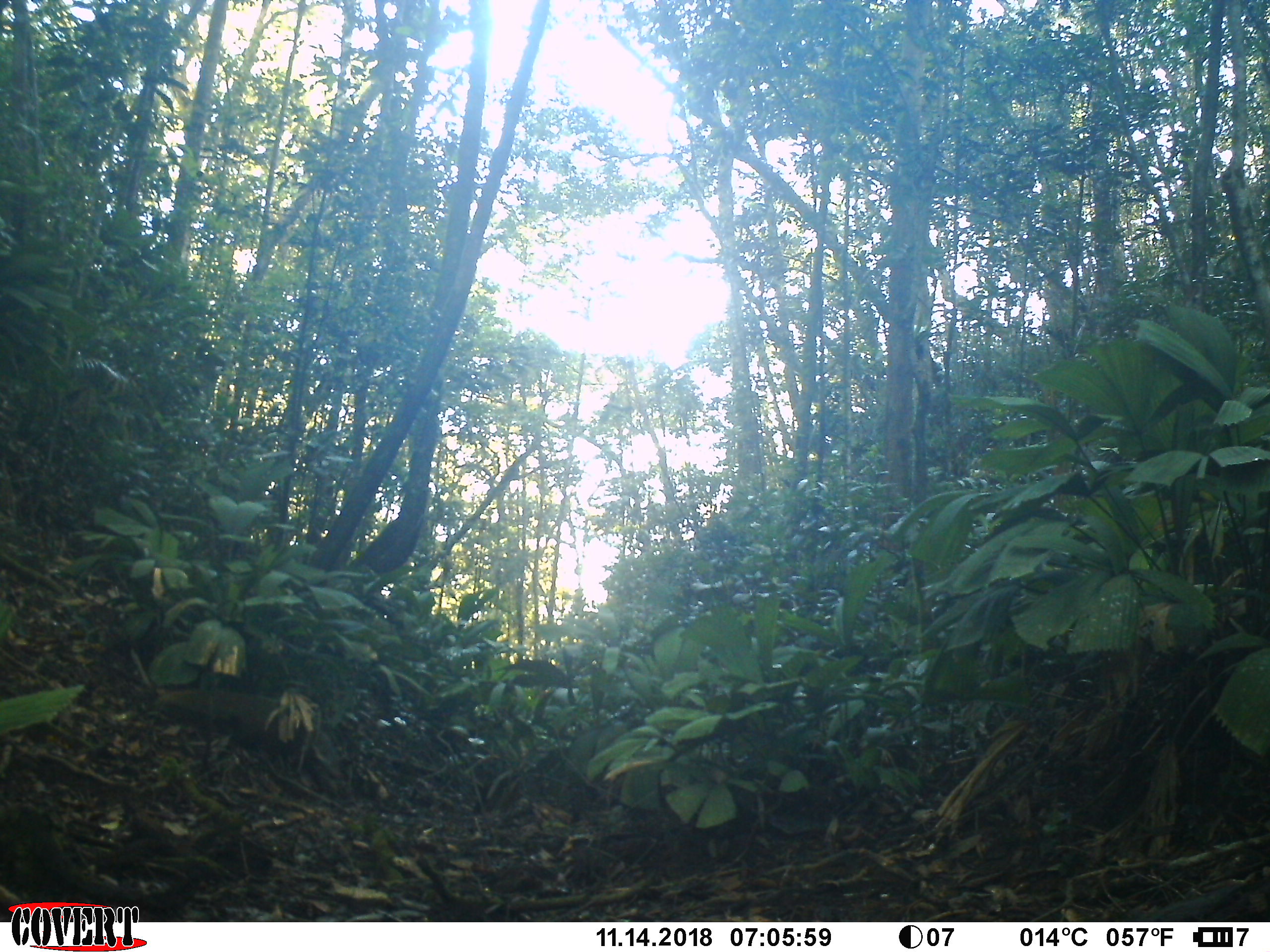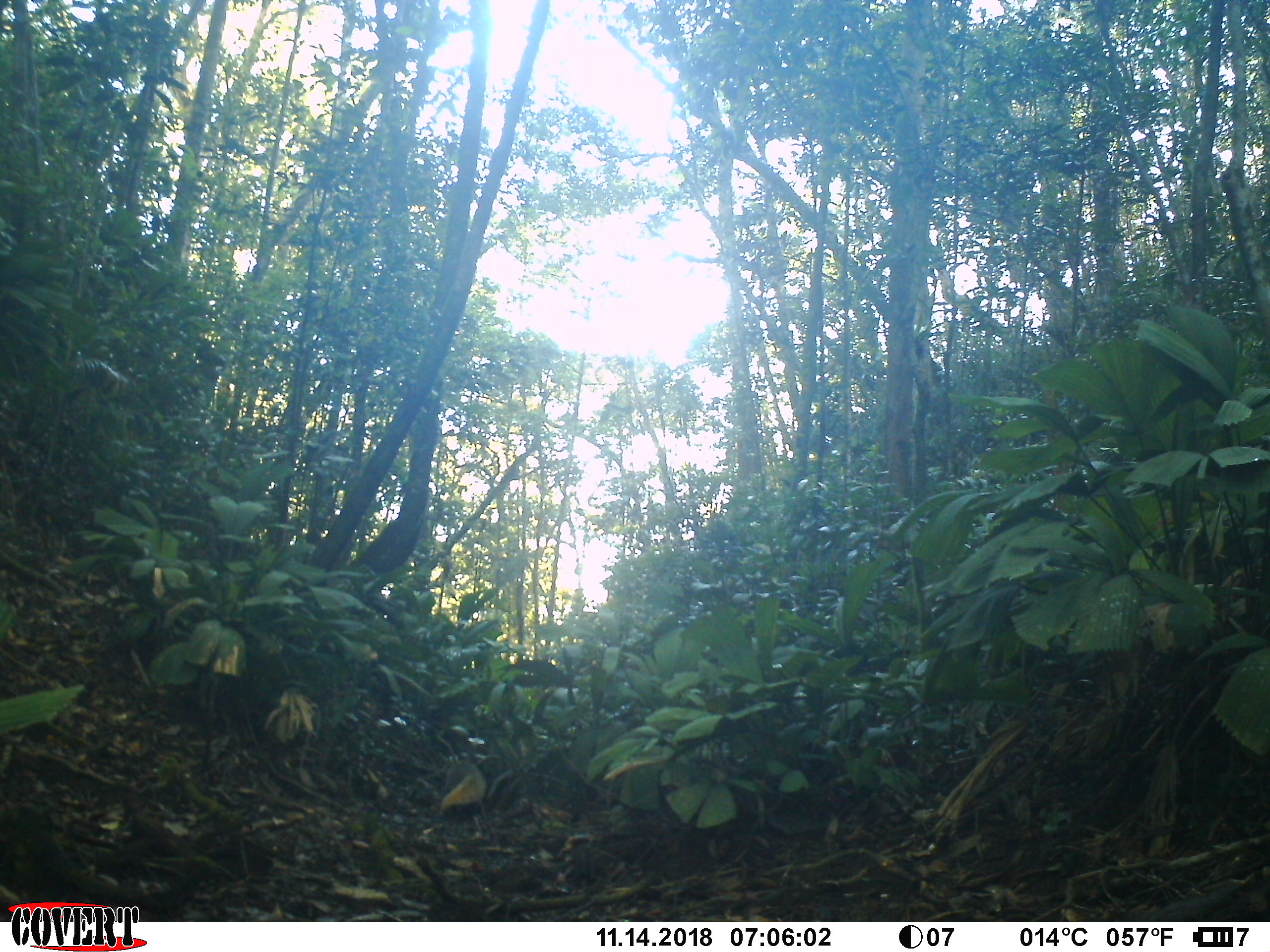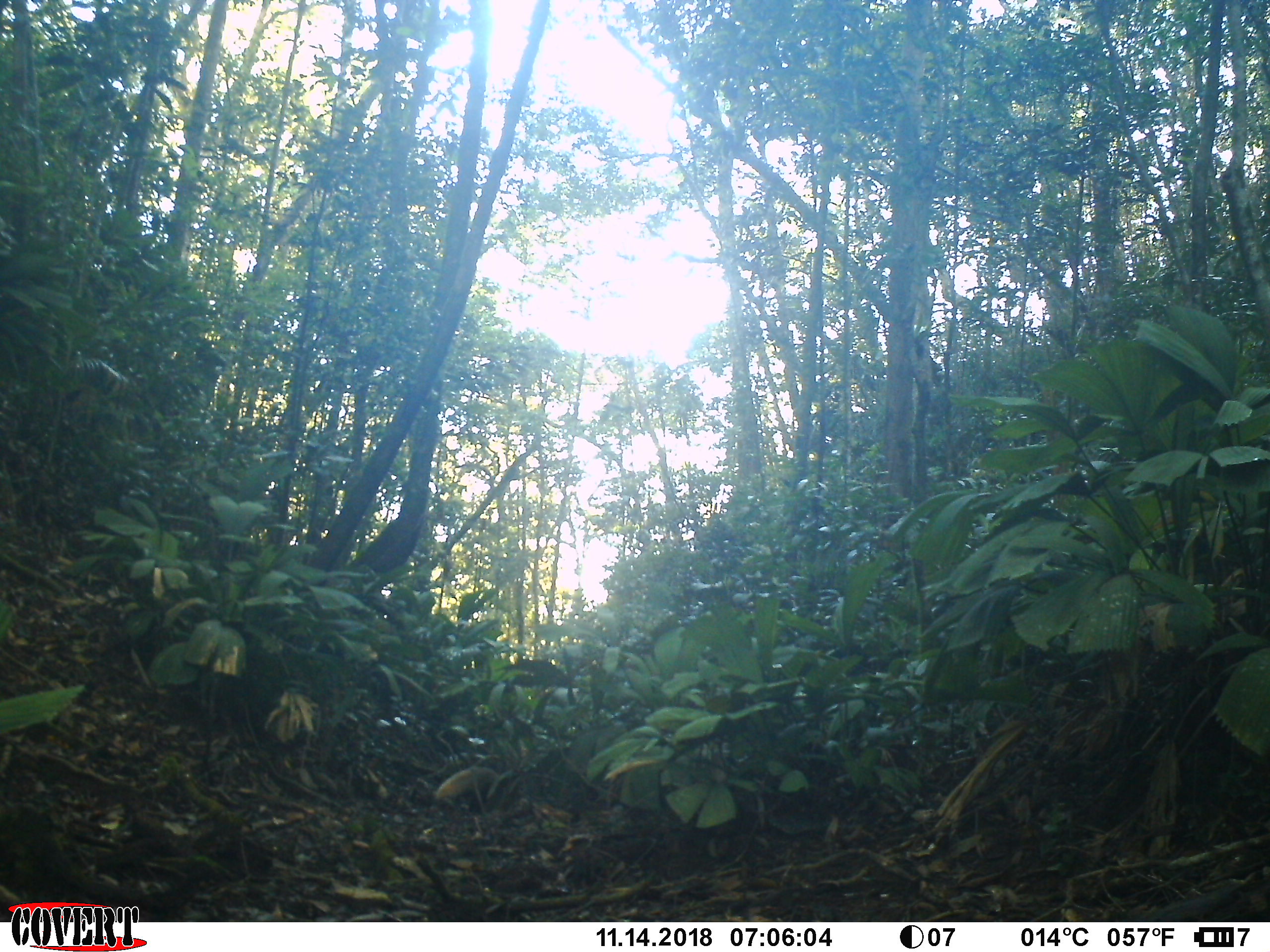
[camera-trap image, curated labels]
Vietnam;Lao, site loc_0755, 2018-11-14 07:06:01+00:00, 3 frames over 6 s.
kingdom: Animalia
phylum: Chordata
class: Mammalia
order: Carnivora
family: Herpestidae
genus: Urva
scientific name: Urva urva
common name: crab-eating mongoose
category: crab eating mongoose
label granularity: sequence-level